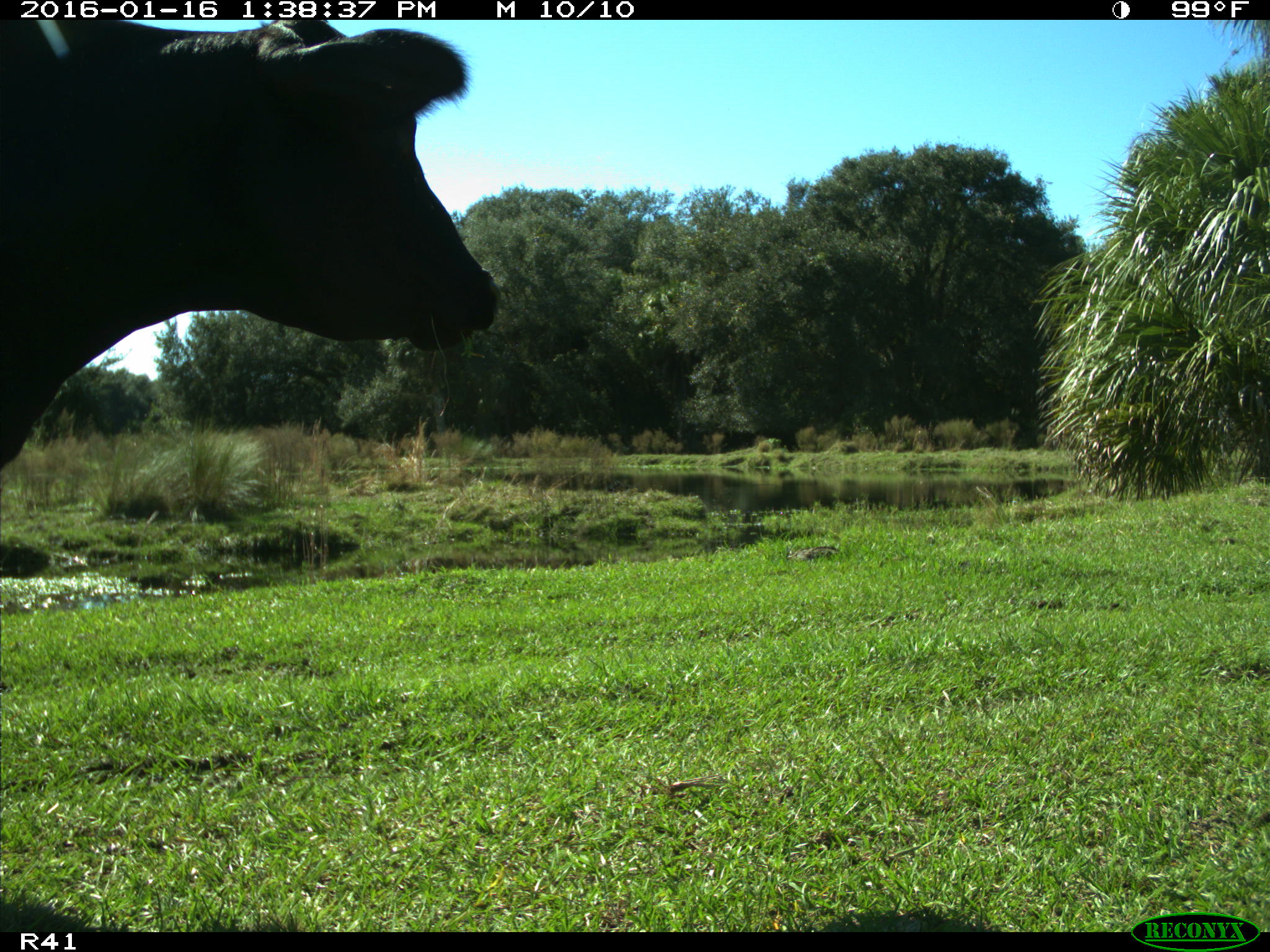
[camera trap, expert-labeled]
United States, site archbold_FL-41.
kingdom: Animalia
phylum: Chordata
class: Mammalia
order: Artiodactyla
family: Bovidae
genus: Bos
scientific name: Bos taurus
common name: domestic cow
Bos taurus (domestic cow).